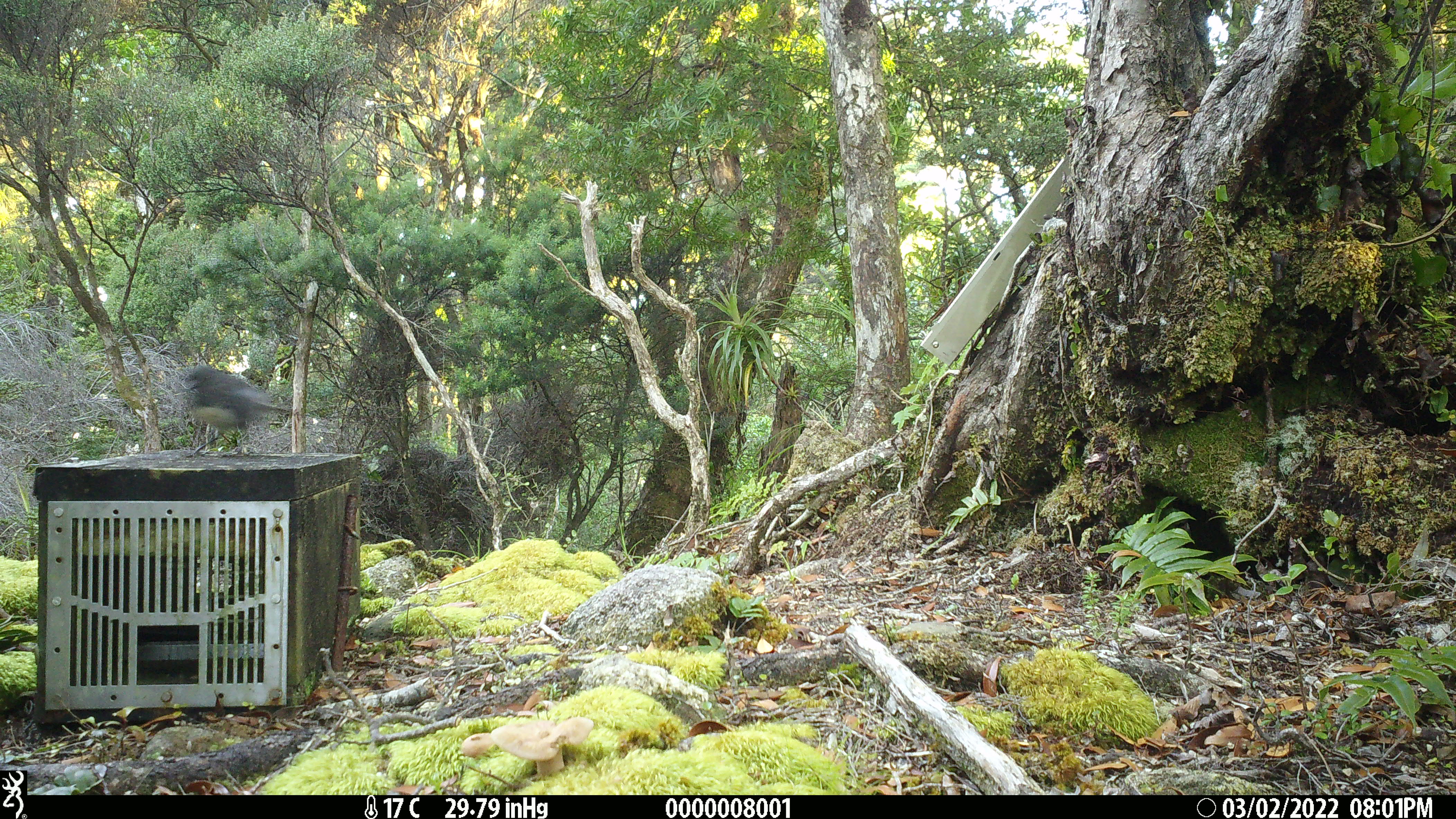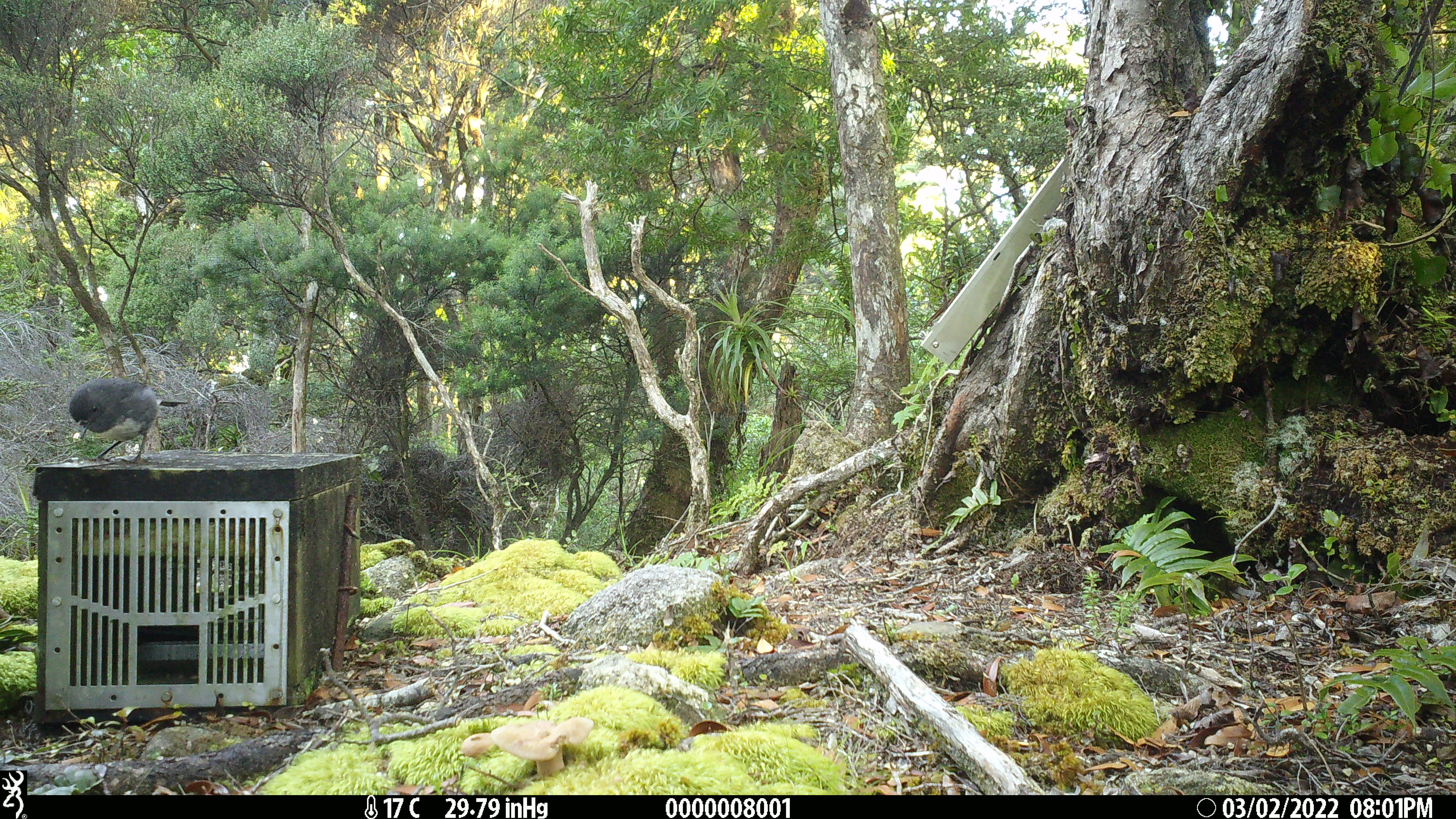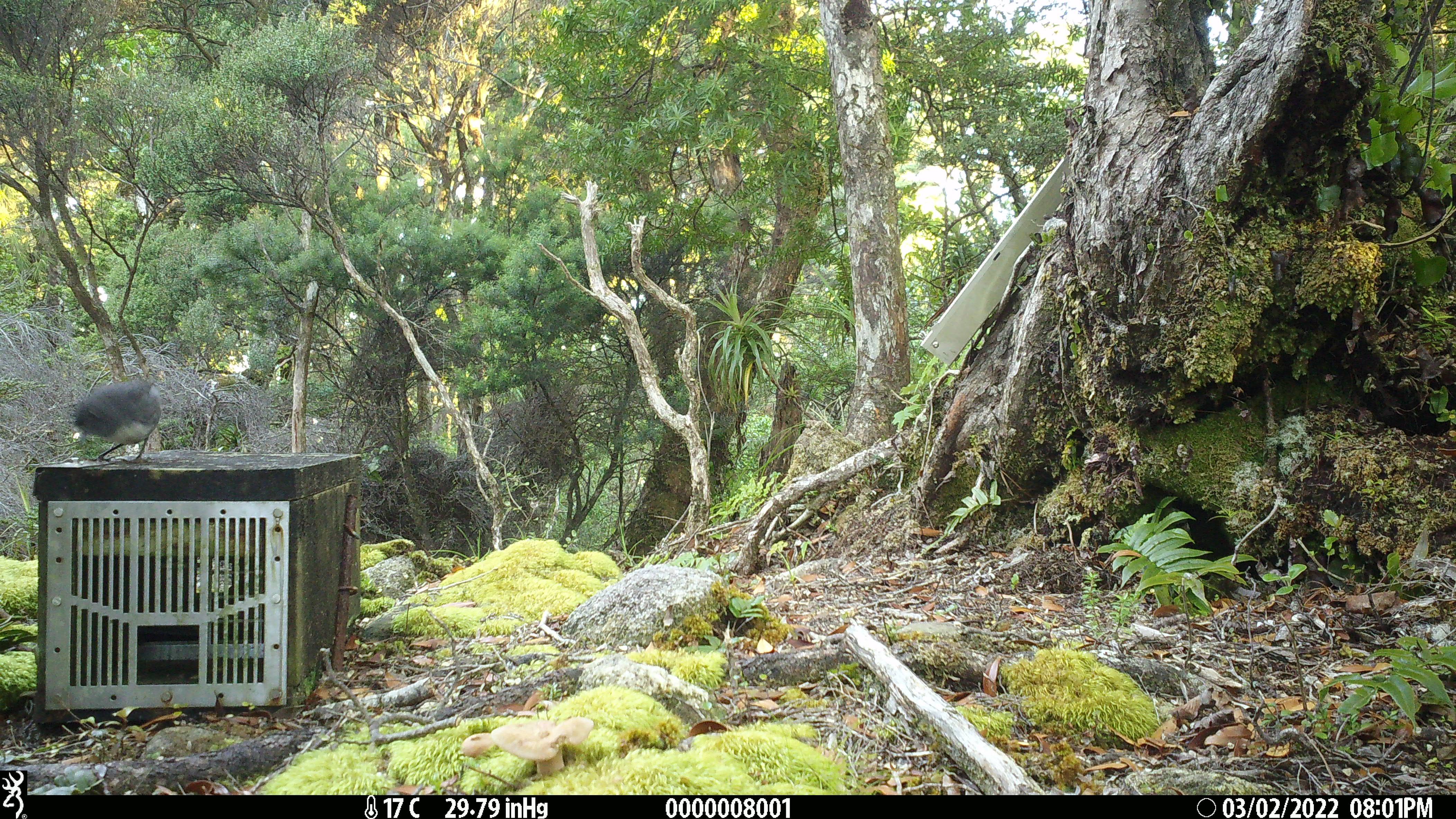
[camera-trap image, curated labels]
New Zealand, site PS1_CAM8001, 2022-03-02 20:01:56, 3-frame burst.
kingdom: Animalia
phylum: Chordata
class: Aves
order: Passeriformes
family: Petroicidae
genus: Petroica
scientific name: Petroica australis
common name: new zealand robin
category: robin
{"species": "robin (new zealand robin) (Petroica australis)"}